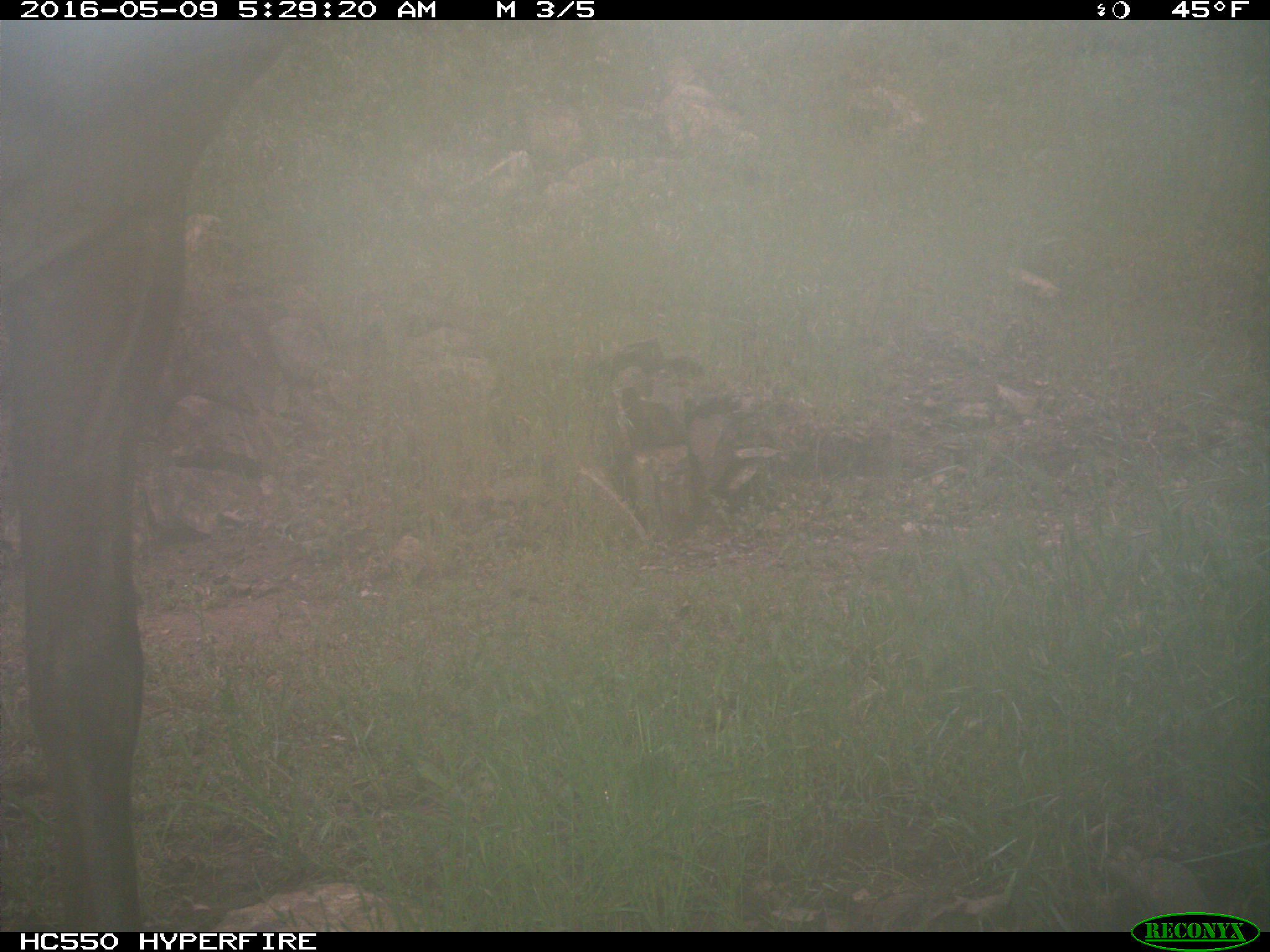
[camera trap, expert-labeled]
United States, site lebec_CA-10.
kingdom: Animalia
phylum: Chordata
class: Mammalia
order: Artiodactyla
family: Cervidae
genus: Cervus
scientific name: Cervus canadensis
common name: elk